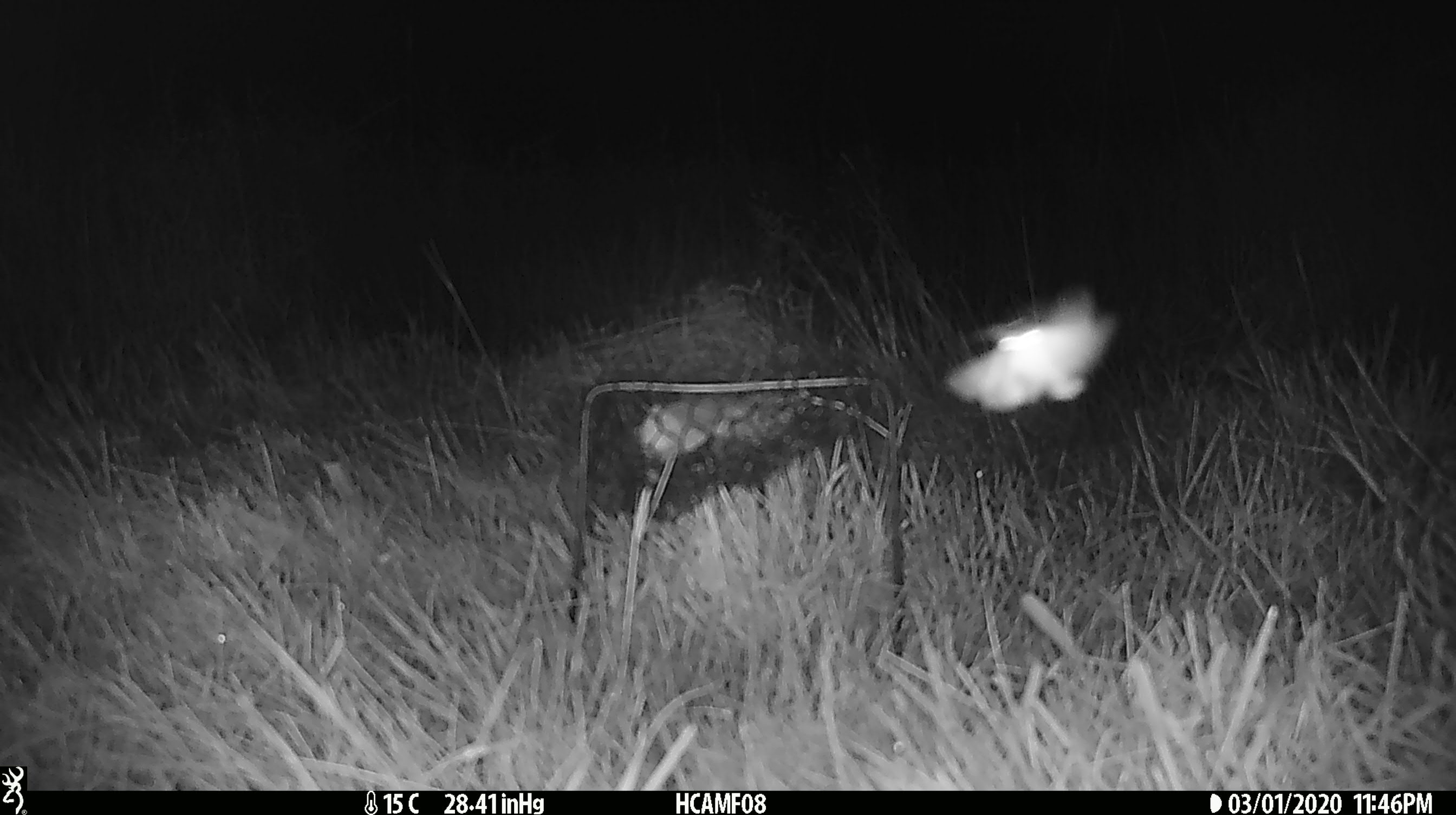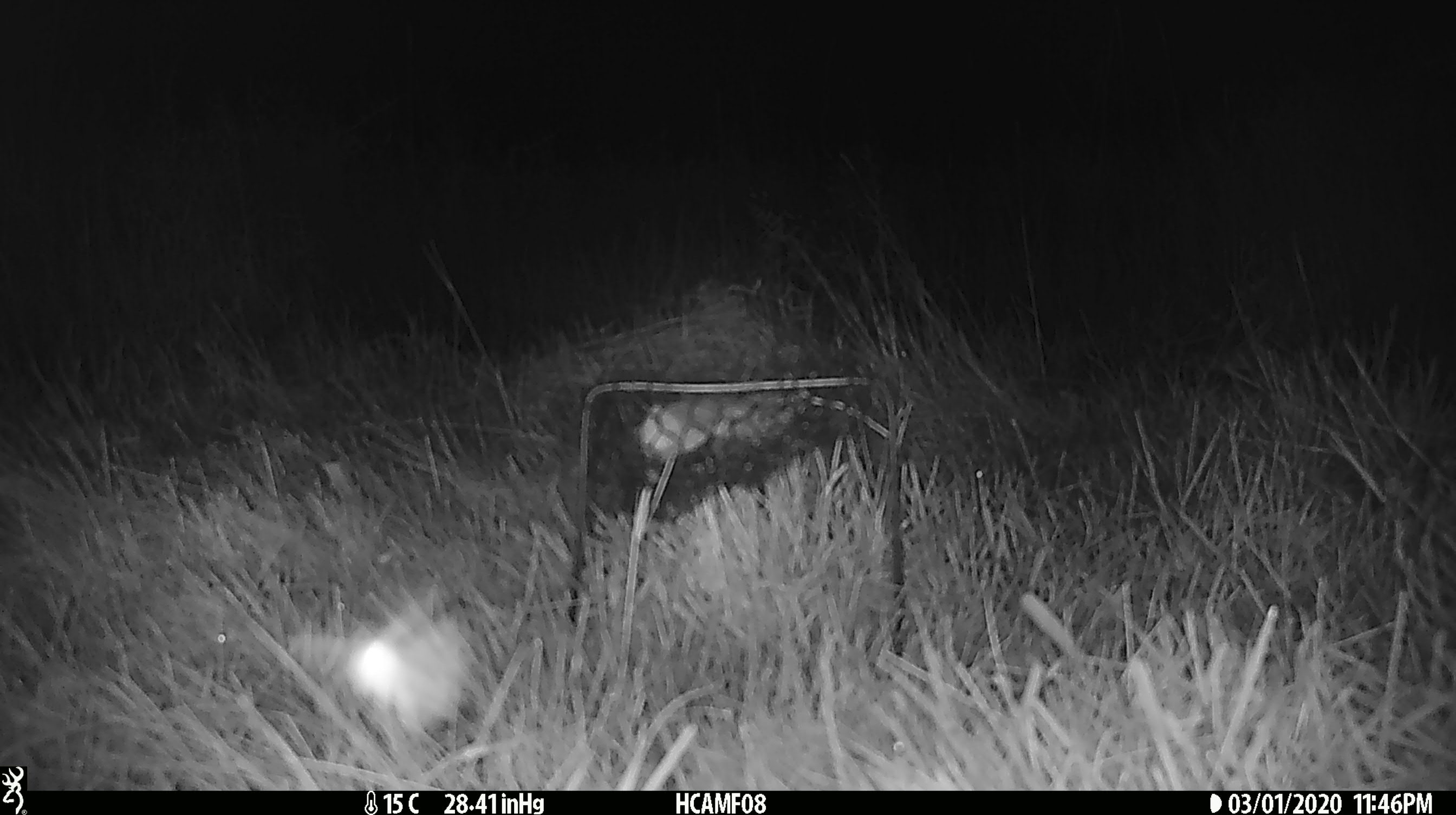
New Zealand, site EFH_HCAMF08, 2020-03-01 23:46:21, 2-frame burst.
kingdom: Animalia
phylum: Arthropoda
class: Insecta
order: Lepidoptera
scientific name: Lepidoptera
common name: moth